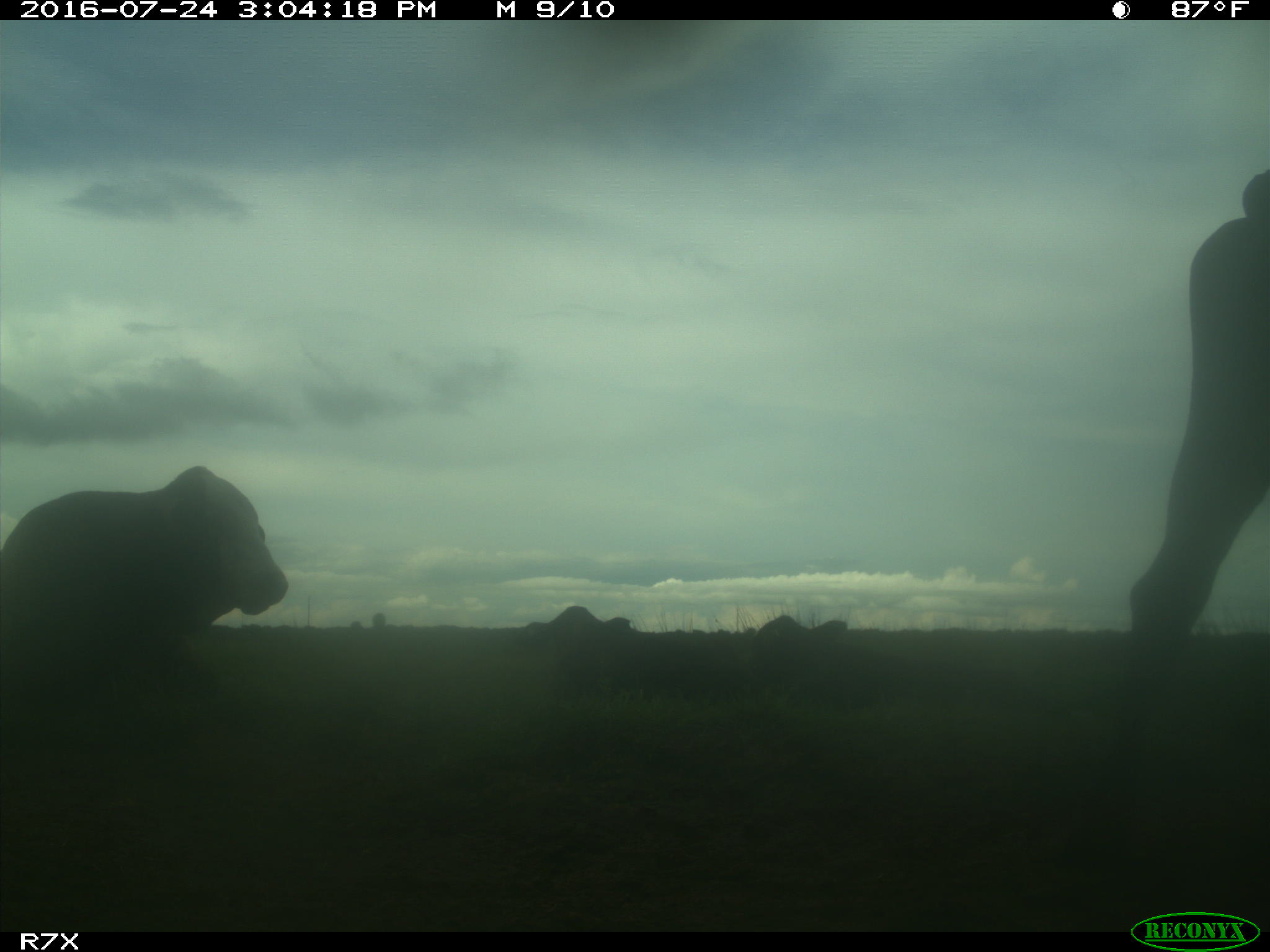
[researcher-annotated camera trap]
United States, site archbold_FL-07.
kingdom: Animalia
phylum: Chordata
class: Mammalia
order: Artiodactyla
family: Bovidae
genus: Bos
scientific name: Bos taurus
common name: domestic cow